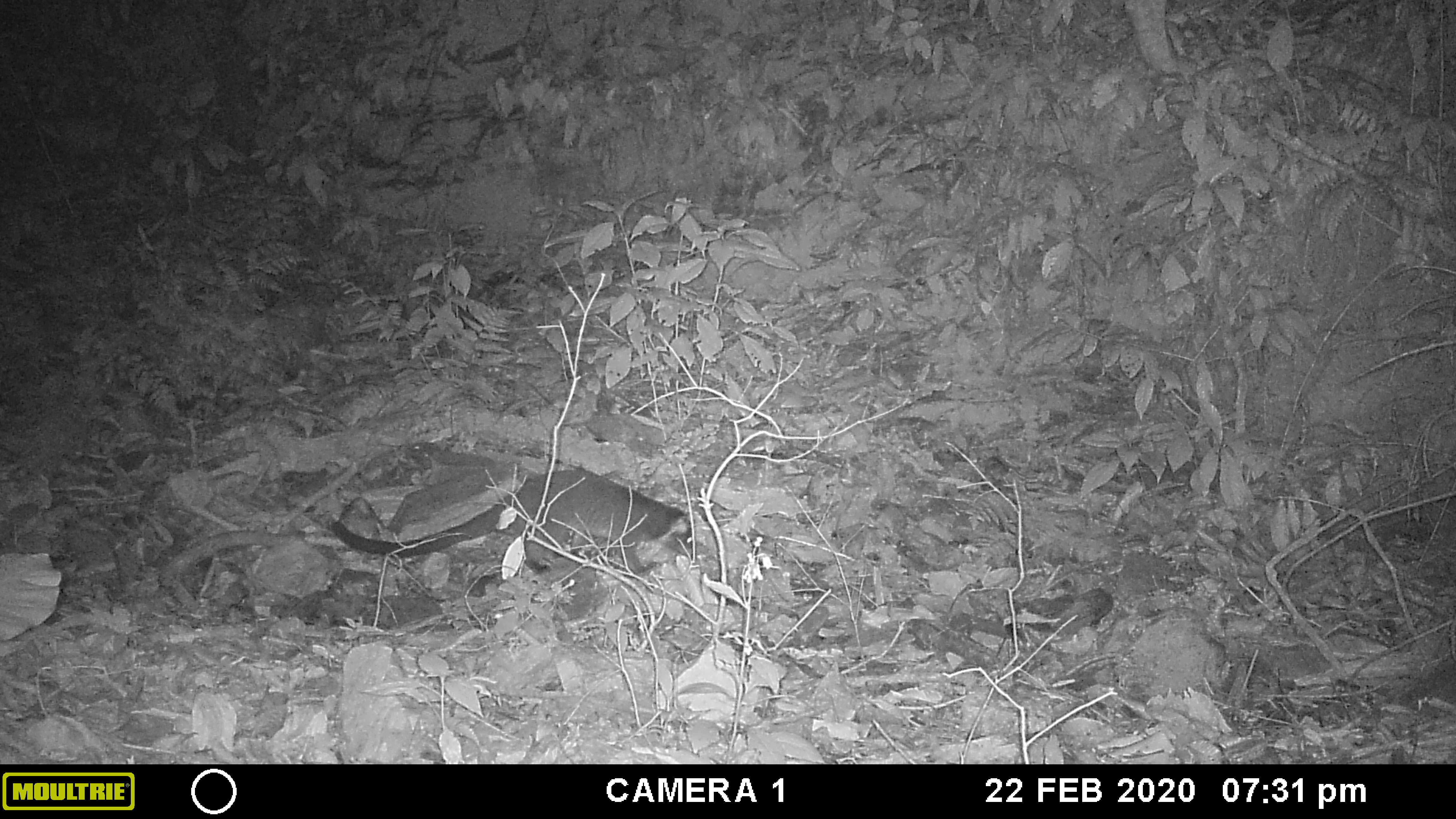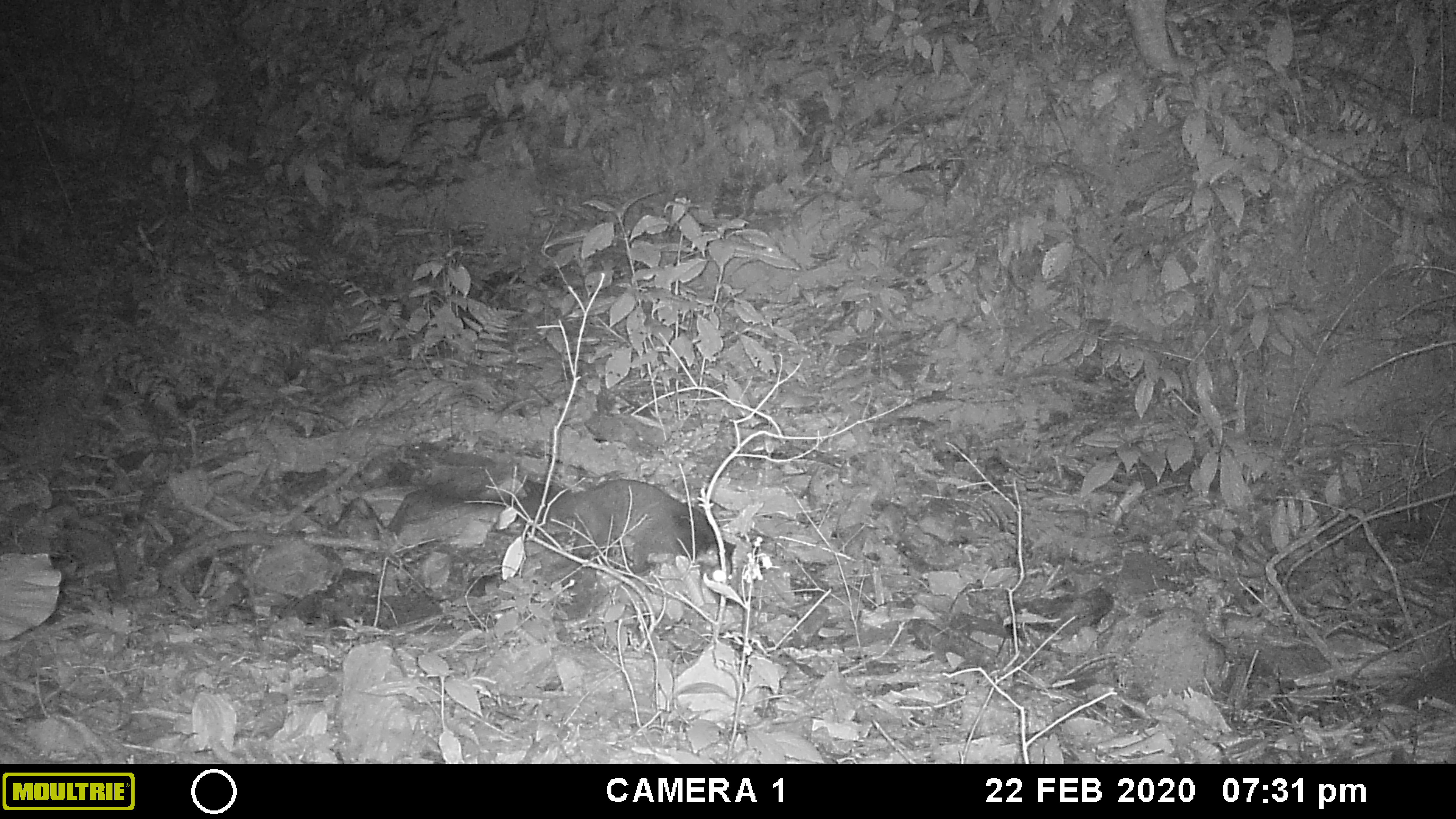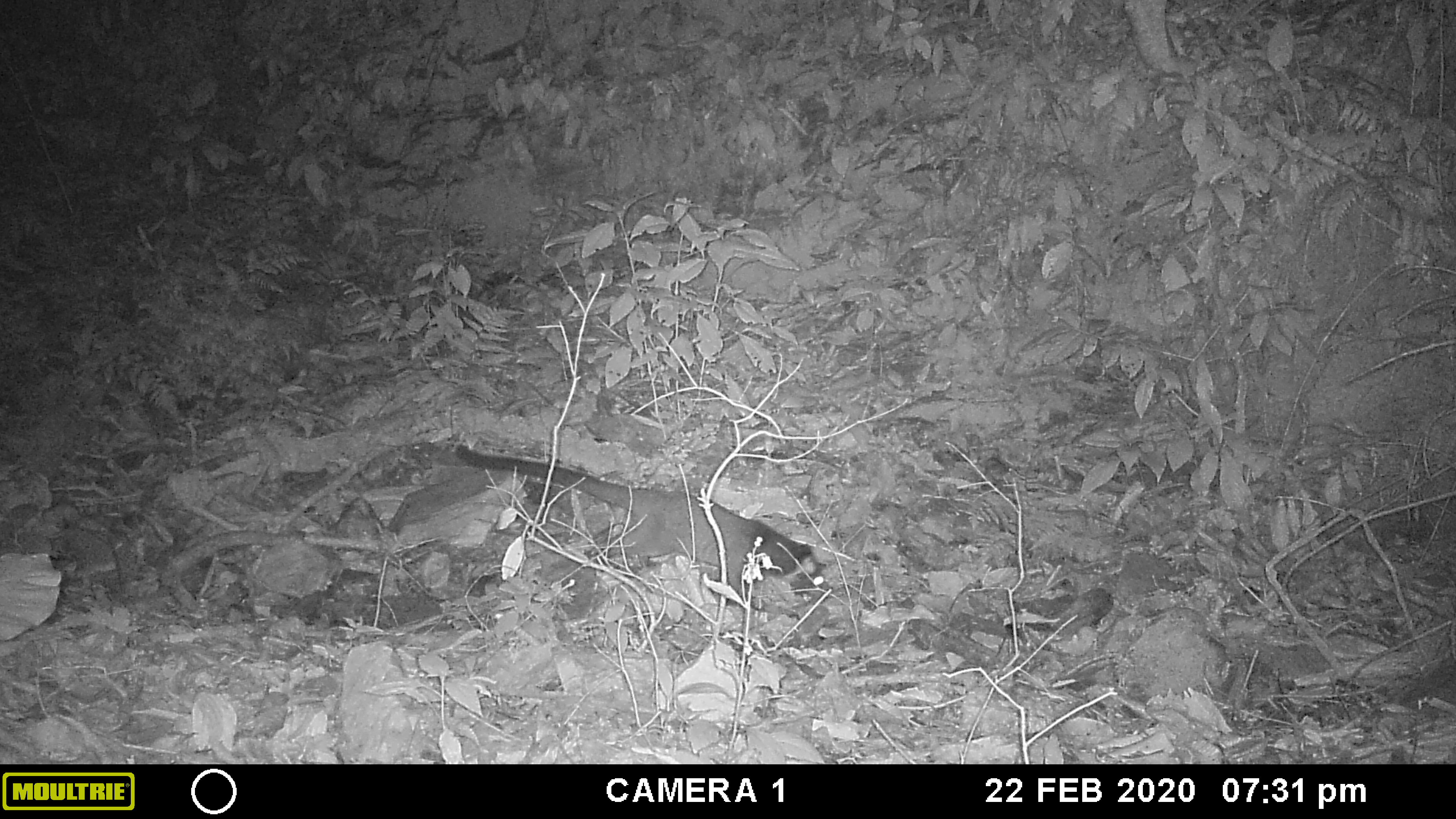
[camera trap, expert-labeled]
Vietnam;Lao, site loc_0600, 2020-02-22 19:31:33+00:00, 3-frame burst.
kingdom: Animalia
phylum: Chordata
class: Mammalia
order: Carnivora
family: Viverridae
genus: Paguma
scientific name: Paguma larvata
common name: masked palm civet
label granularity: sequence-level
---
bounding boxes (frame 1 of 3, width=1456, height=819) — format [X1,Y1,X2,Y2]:
masked palm civet: [330,467,695,575]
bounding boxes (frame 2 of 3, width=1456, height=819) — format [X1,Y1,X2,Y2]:
masked palm civet: [433,477,737,602]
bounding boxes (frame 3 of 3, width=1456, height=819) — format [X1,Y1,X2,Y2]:
masked palm civet: [457,443,834,601]